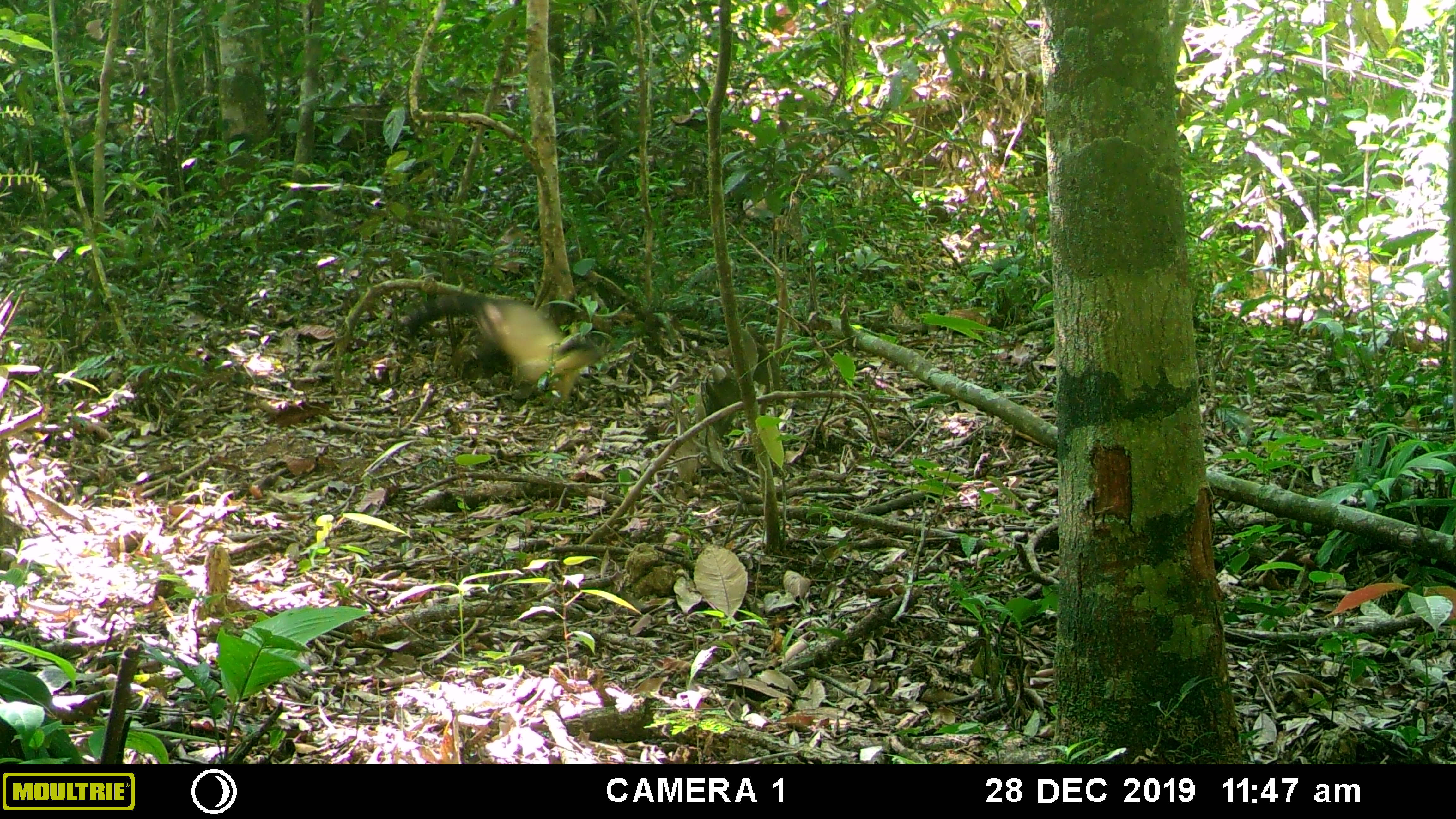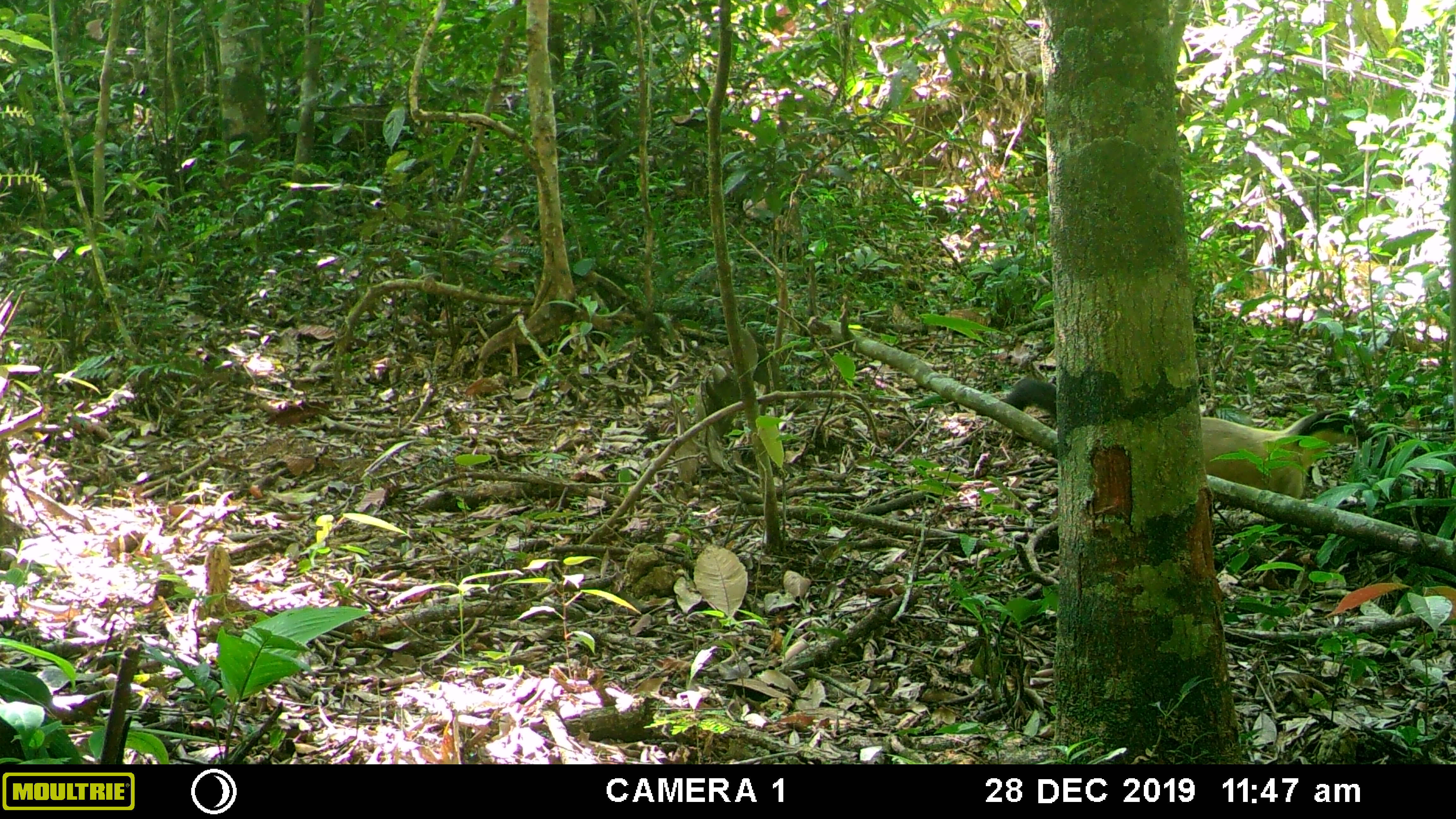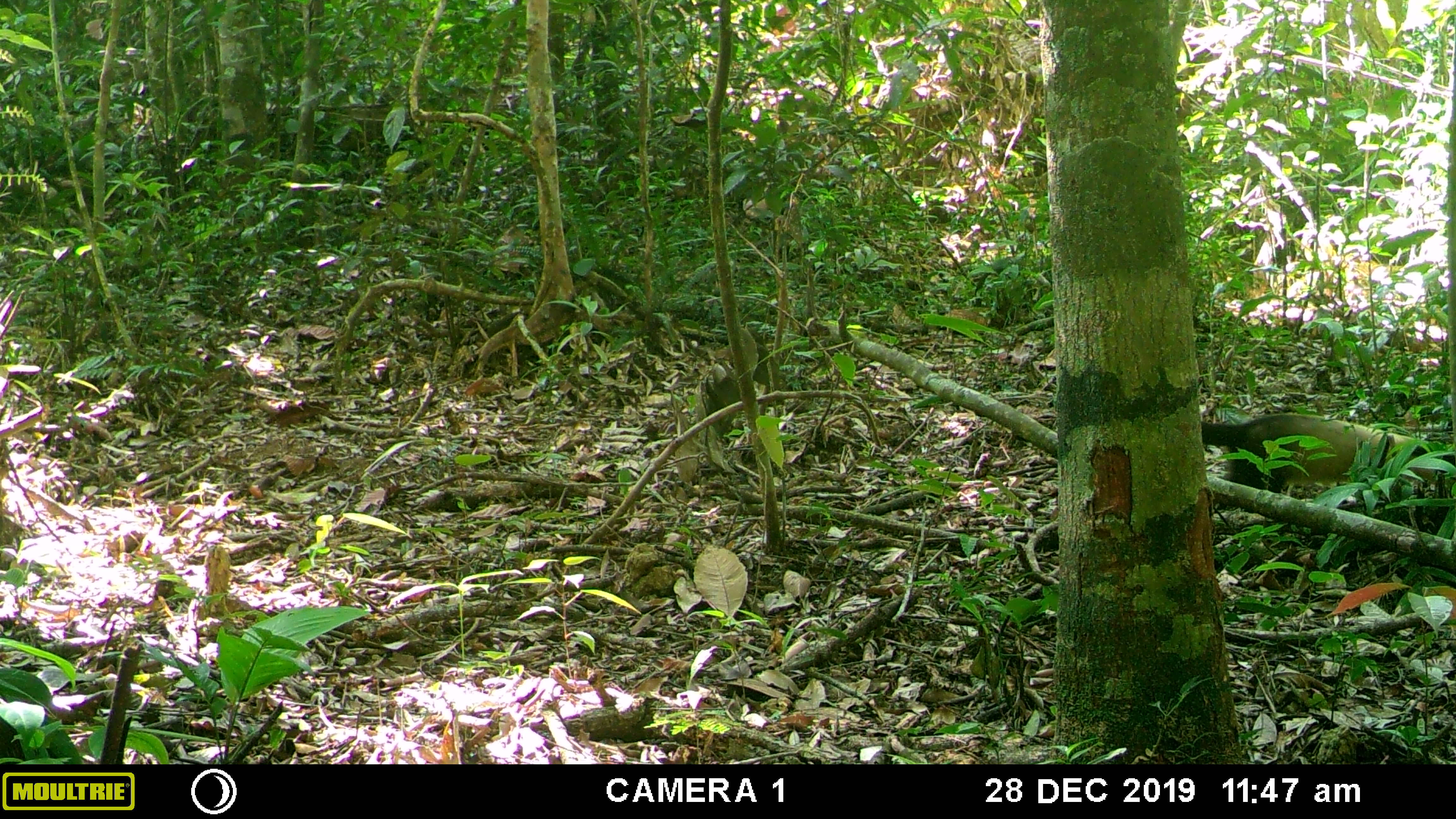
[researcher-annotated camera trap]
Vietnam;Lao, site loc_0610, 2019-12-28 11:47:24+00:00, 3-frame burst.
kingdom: Animalia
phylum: Chordata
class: Mammalia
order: Carnivora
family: Mustelidae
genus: Martes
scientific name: Martes flavigula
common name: yellow-throated marten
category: yellow throated marten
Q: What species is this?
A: Yellow throated marten (yellow-throated marten) (Martes flavigula).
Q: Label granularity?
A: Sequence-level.